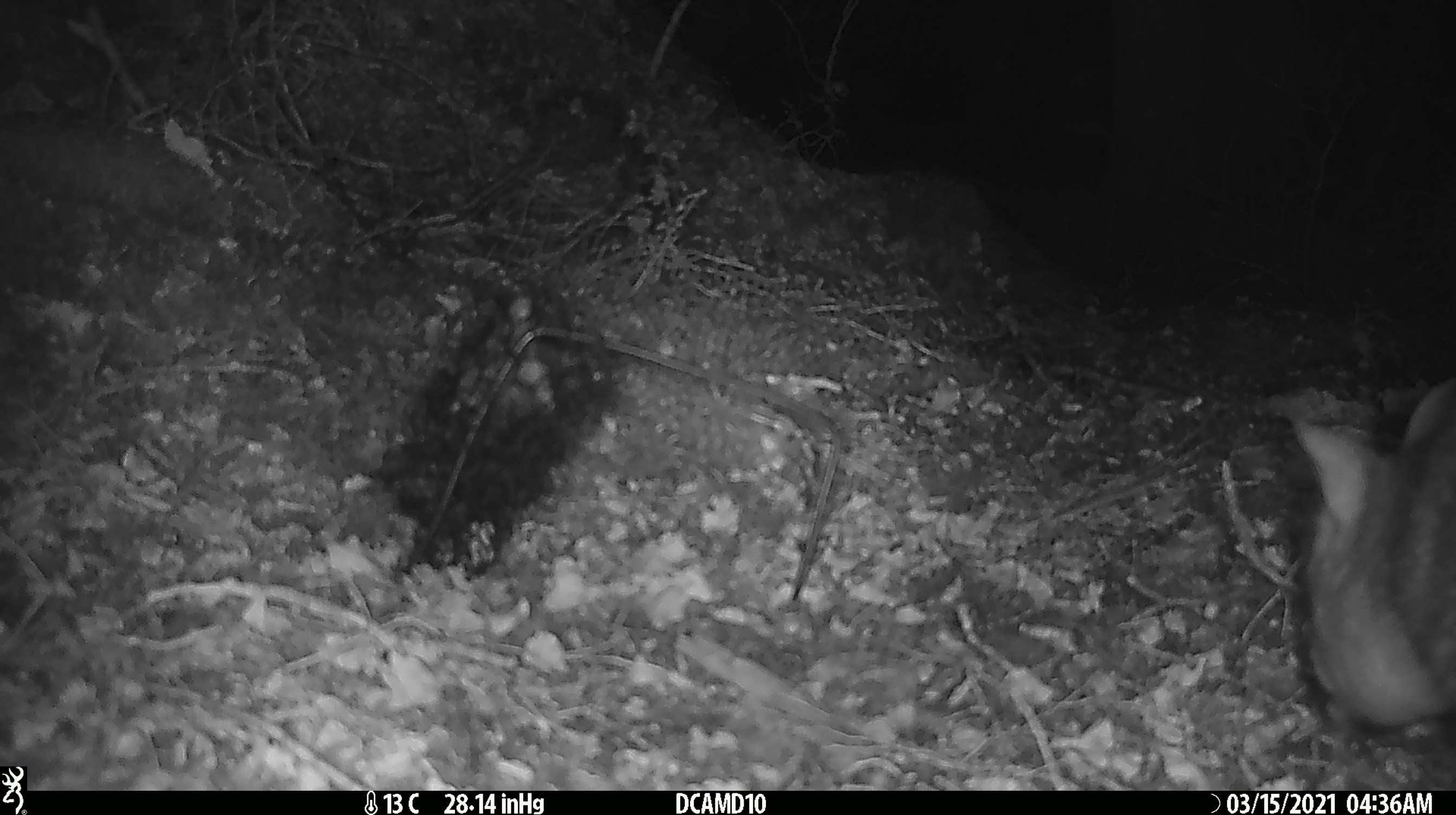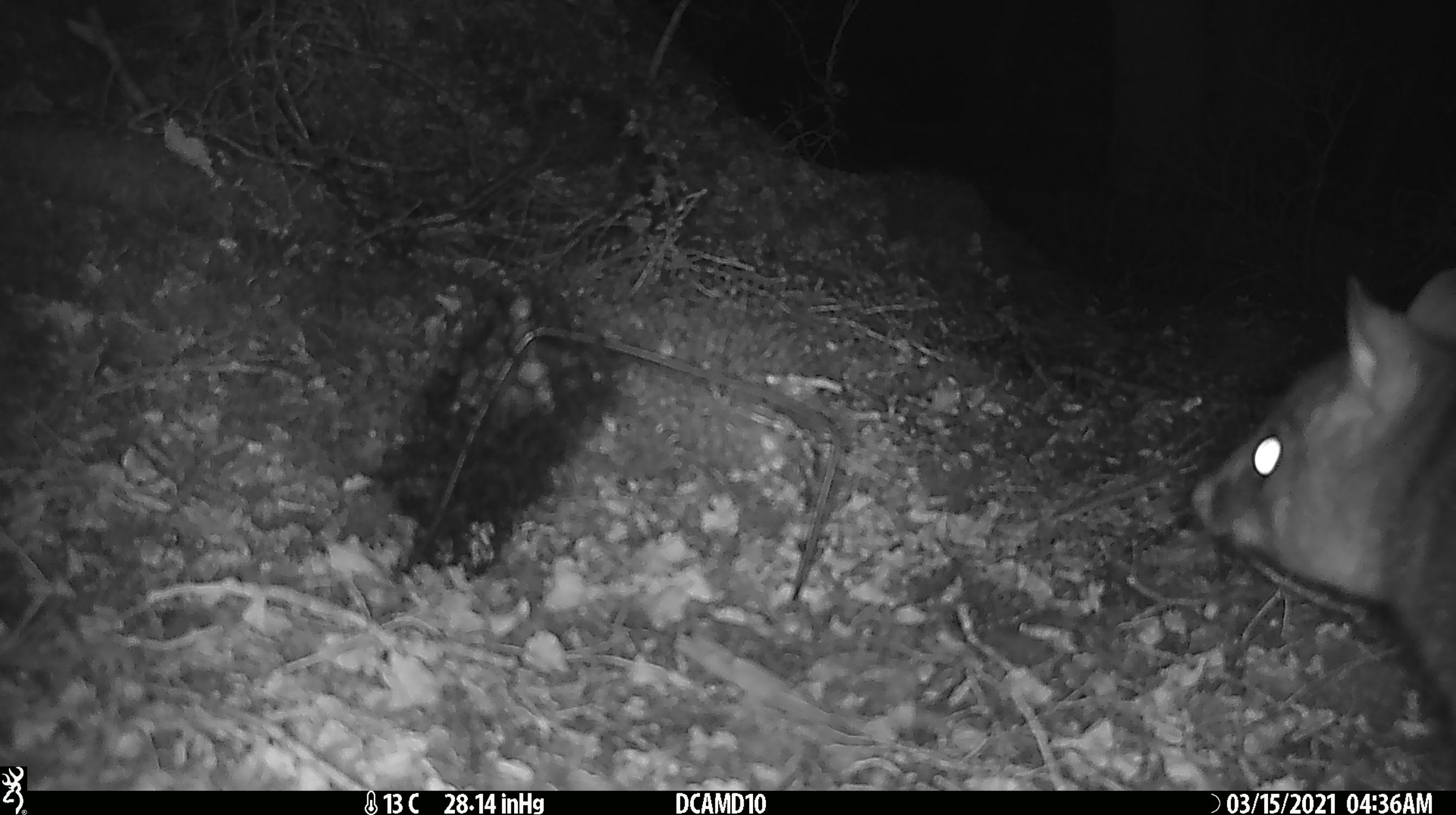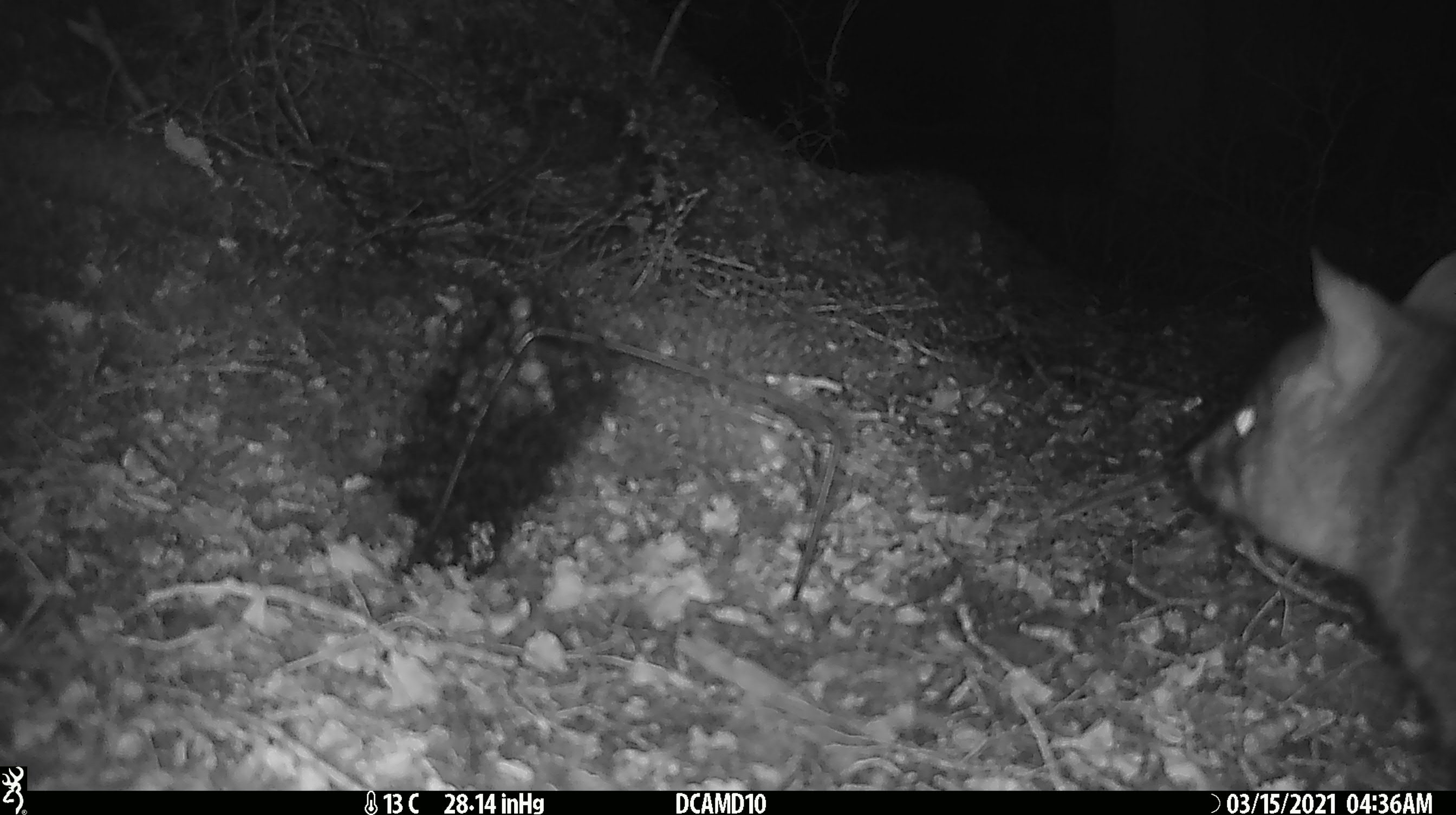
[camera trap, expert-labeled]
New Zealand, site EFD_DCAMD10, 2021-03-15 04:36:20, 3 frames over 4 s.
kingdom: Animalia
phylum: Chordata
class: Mammalia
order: Diprotodontia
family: Phalangeridae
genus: Trichosurus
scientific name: Trichosurus vulpecula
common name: common brushtail possum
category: possum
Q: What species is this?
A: Possum (common brushtail possum) (Trichosurus vulpecula).